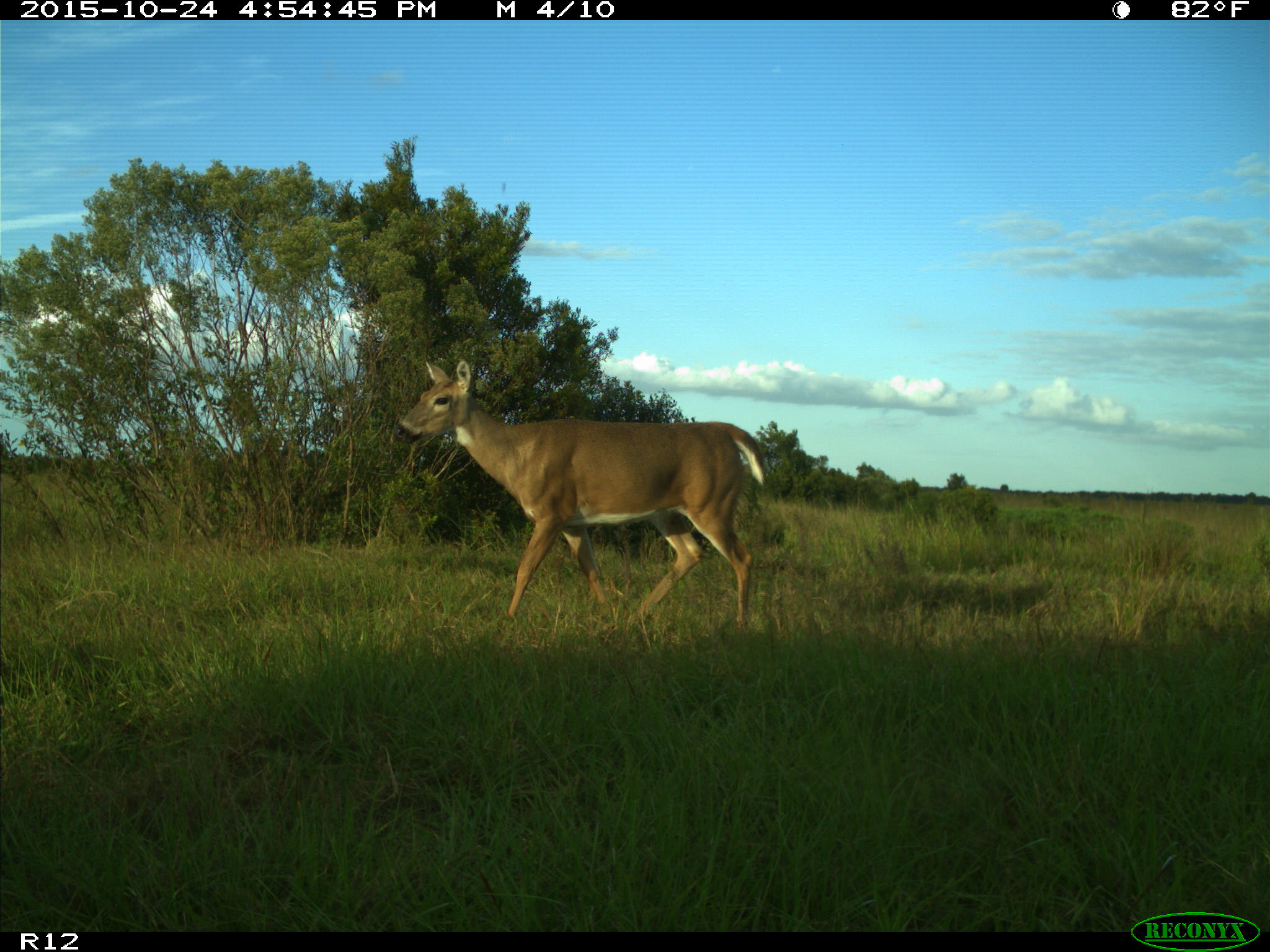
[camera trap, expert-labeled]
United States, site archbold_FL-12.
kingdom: Animalia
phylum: Chordata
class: Mammalia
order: Artiodactyla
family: Cervidae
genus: Odocoileus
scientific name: Odocoileus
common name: deer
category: unidentified deer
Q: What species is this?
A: Unidentified deer (deer) (Odocoileus).